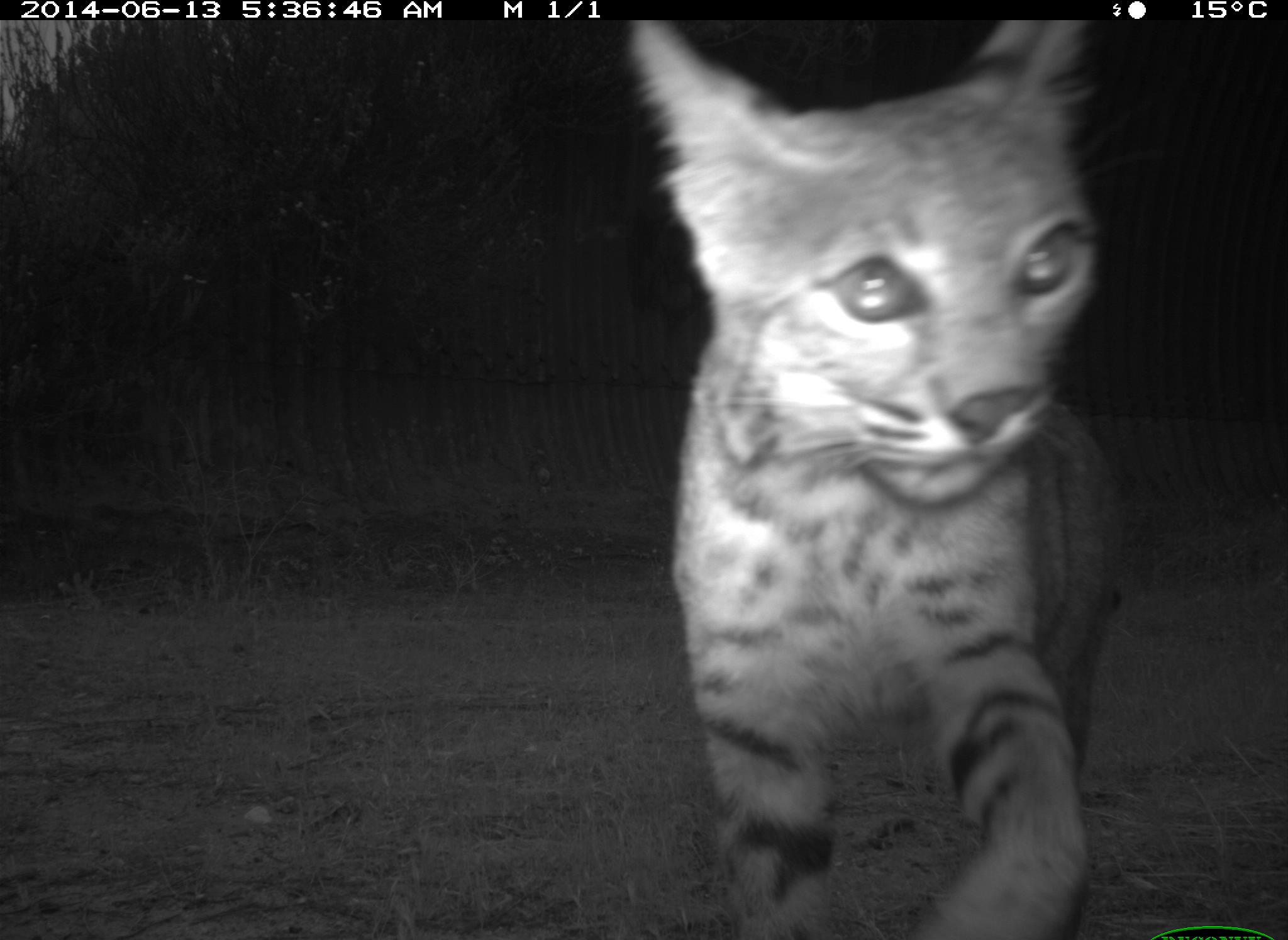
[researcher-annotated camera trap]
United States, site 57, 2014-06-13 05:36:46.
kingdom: Animalia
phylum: Chordata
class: Mammalia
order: Carnivora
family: Felidae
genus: Lynx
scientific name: Lynx rufus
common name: bobcat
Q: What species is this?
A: Bobcat (Lynx rufus).